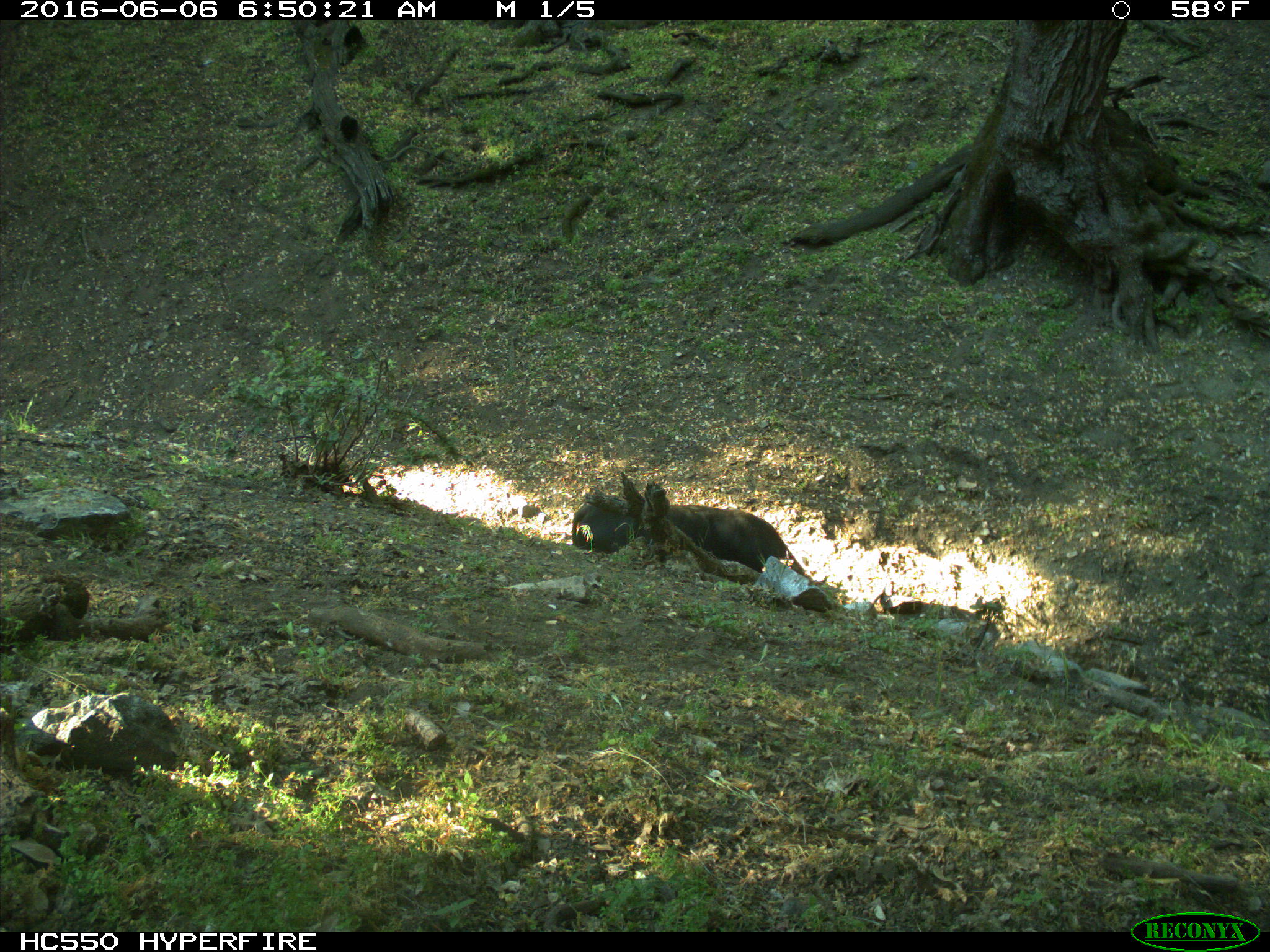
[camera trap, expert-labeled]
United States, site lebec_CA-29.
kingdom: Animalia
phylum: Chordata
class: Mammalia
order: Artiodactyla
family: Bovidae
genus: Bos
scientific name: Bos taurus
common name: domestic cow